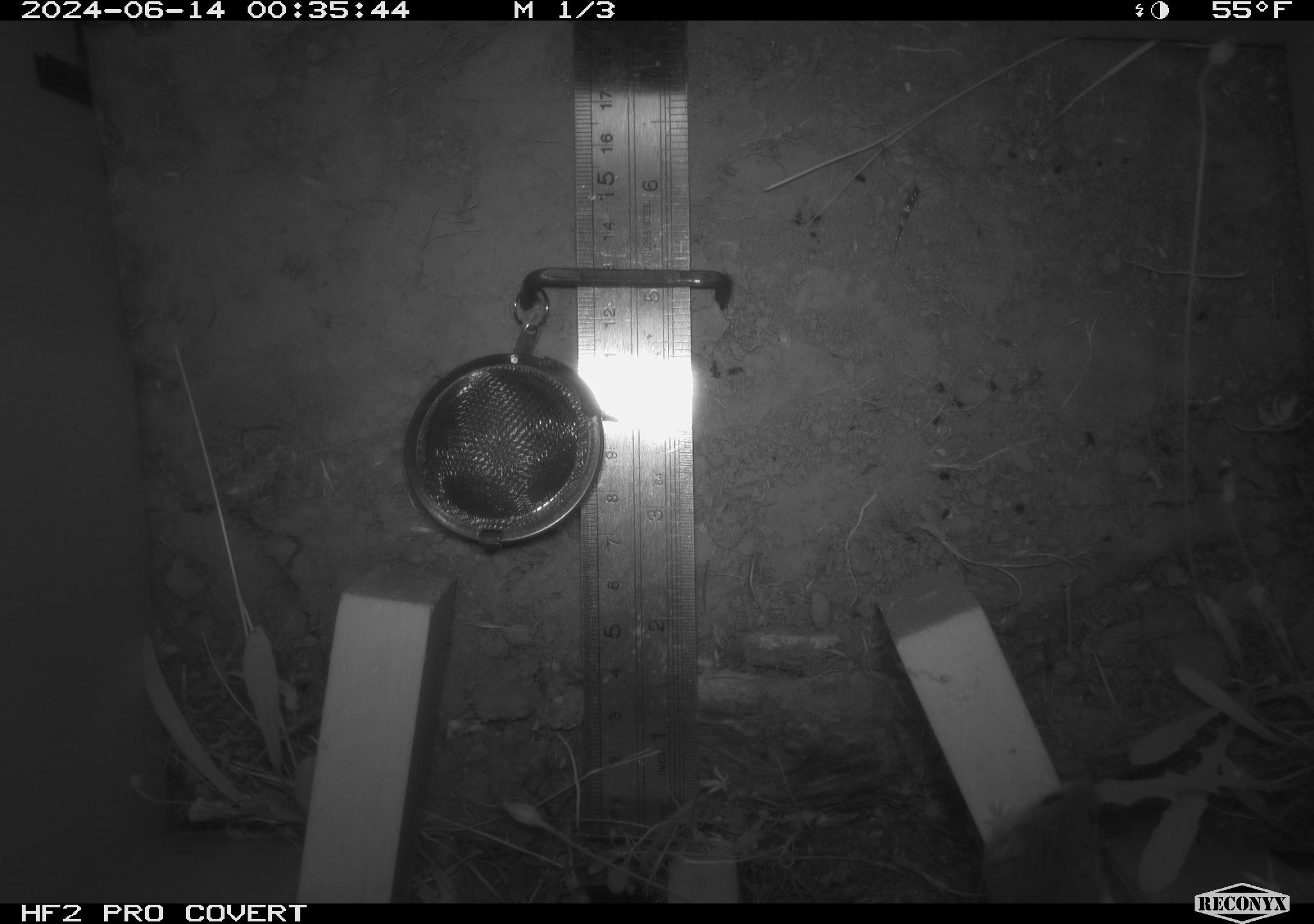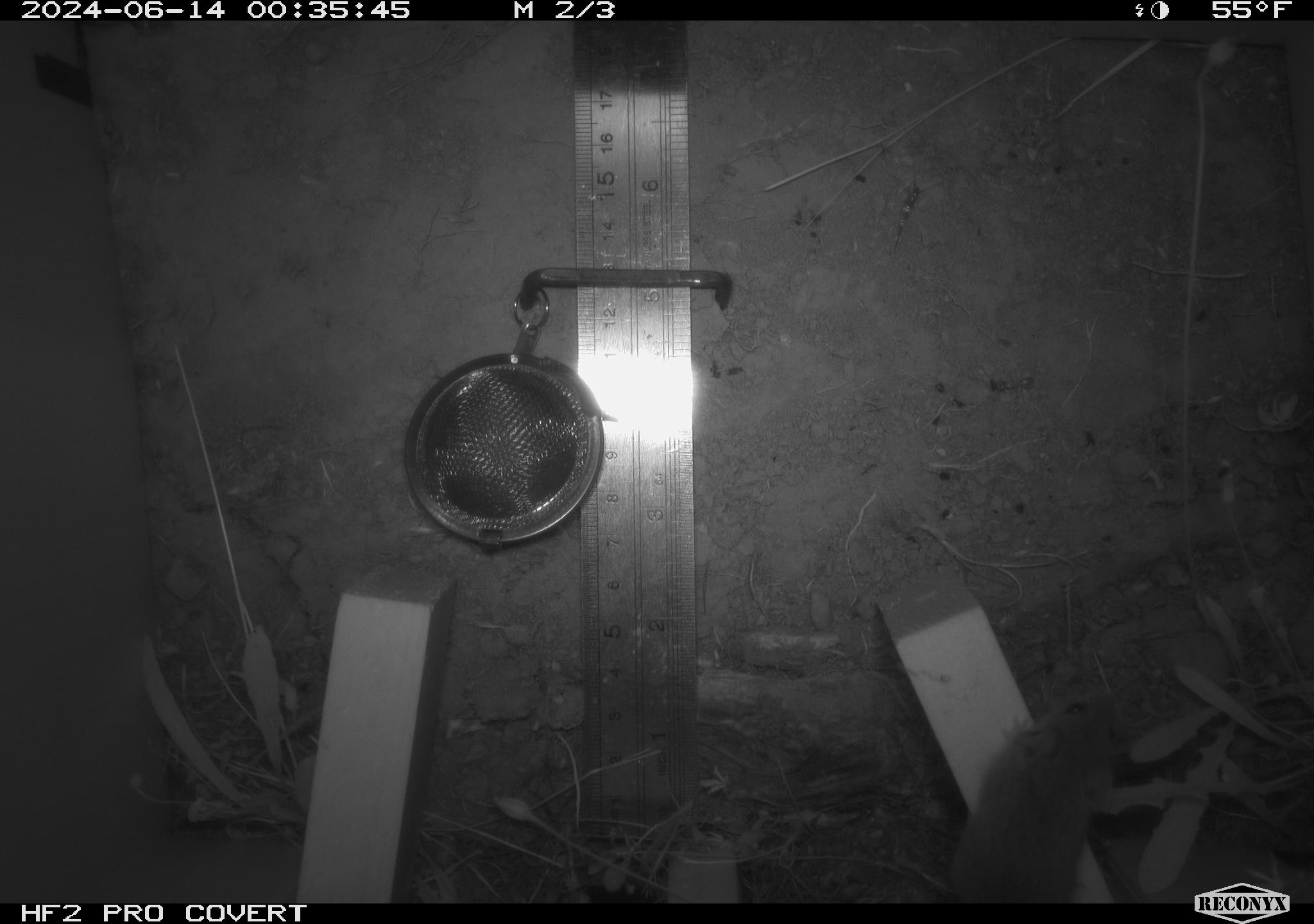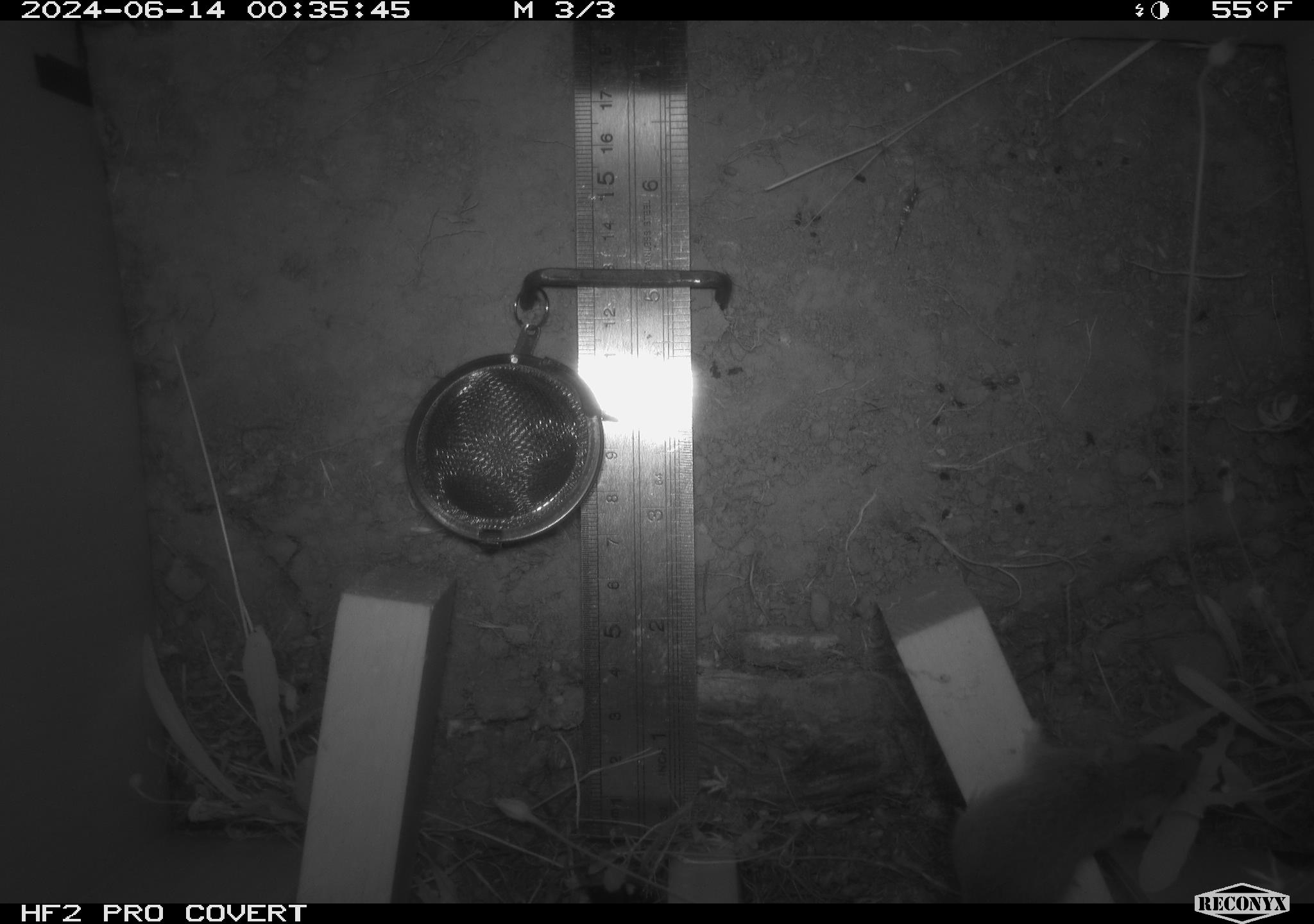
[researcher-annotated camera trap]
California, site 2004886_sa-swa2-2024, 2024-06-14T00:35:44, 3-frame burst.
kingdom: Animalia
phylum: Chordata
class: Mammalia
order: Rodentia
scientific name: Rodentia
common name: mouse species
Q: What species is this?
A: Mouse species (Rodentia).